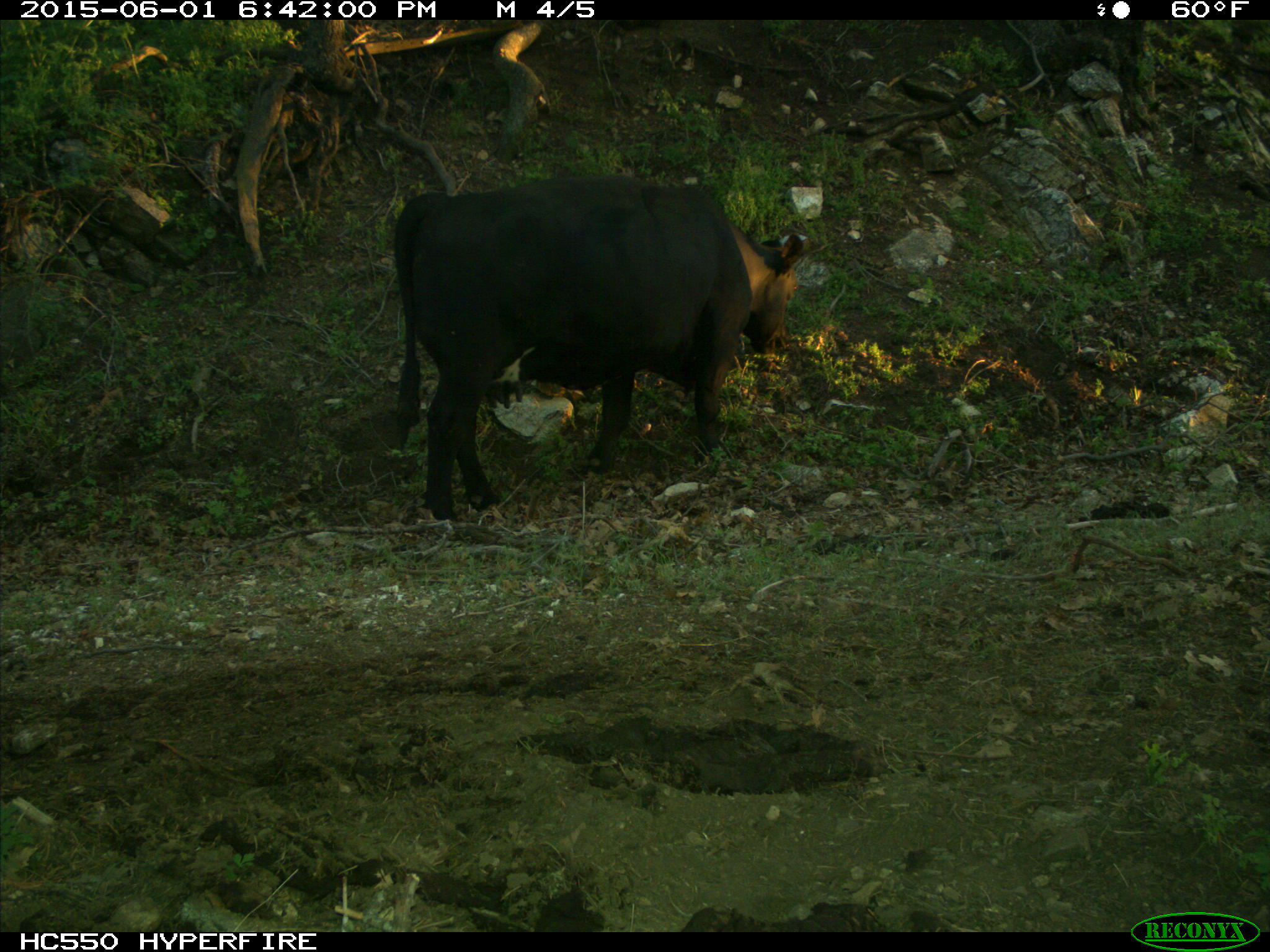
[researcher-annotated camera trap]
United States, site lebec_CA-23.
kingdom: Animalia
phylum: Chordata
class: Mammalia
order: Artiodactyla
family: Bovidae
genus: Bos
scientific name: Bos taurus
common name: domestic cow